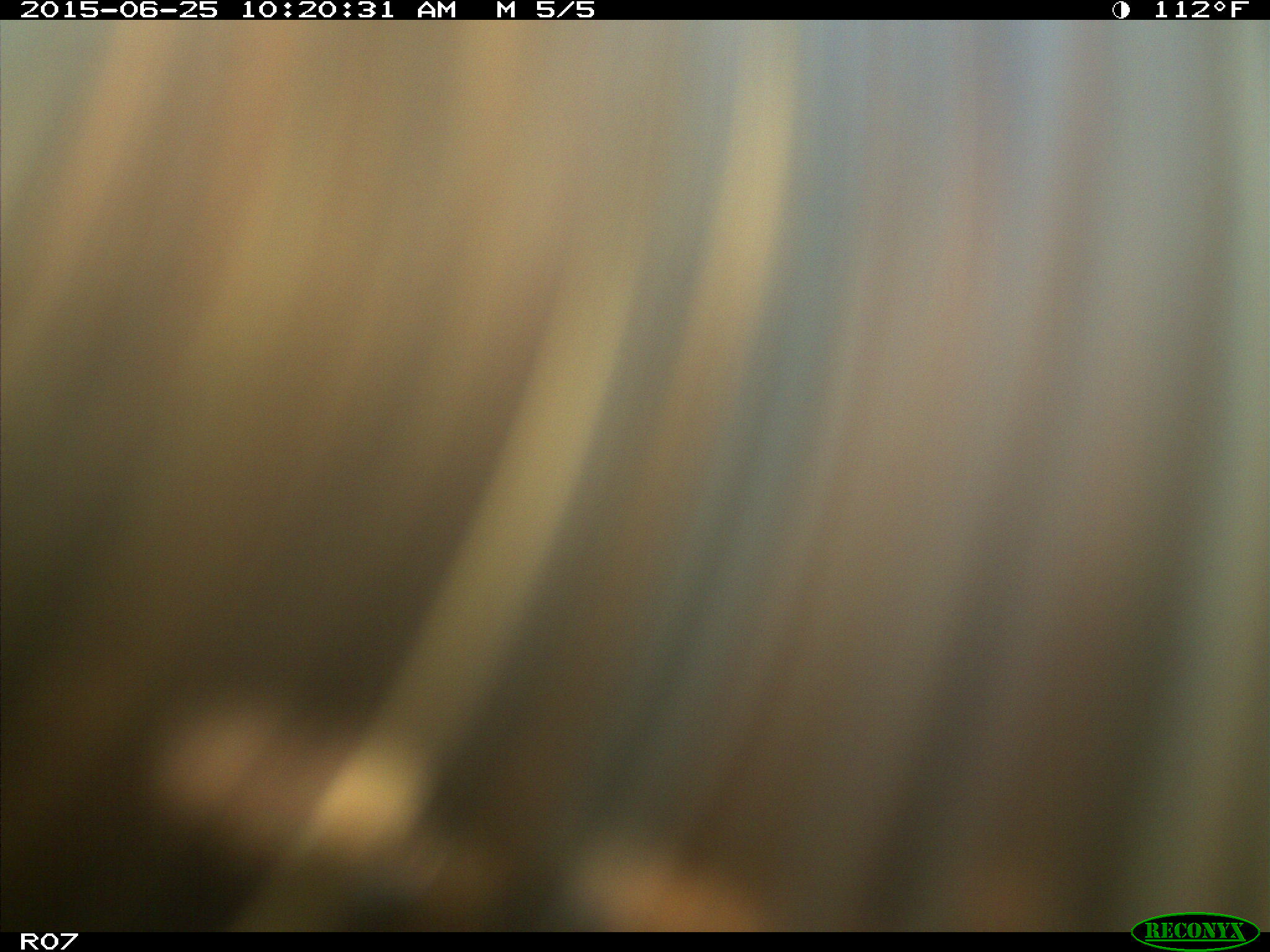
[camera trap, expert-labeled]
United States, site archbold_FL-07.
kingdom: Animalia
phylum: Chordata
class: Mammalia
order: Artiodactyla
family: Bovidae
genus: Bos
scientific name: Bos taurus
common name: domestic cow